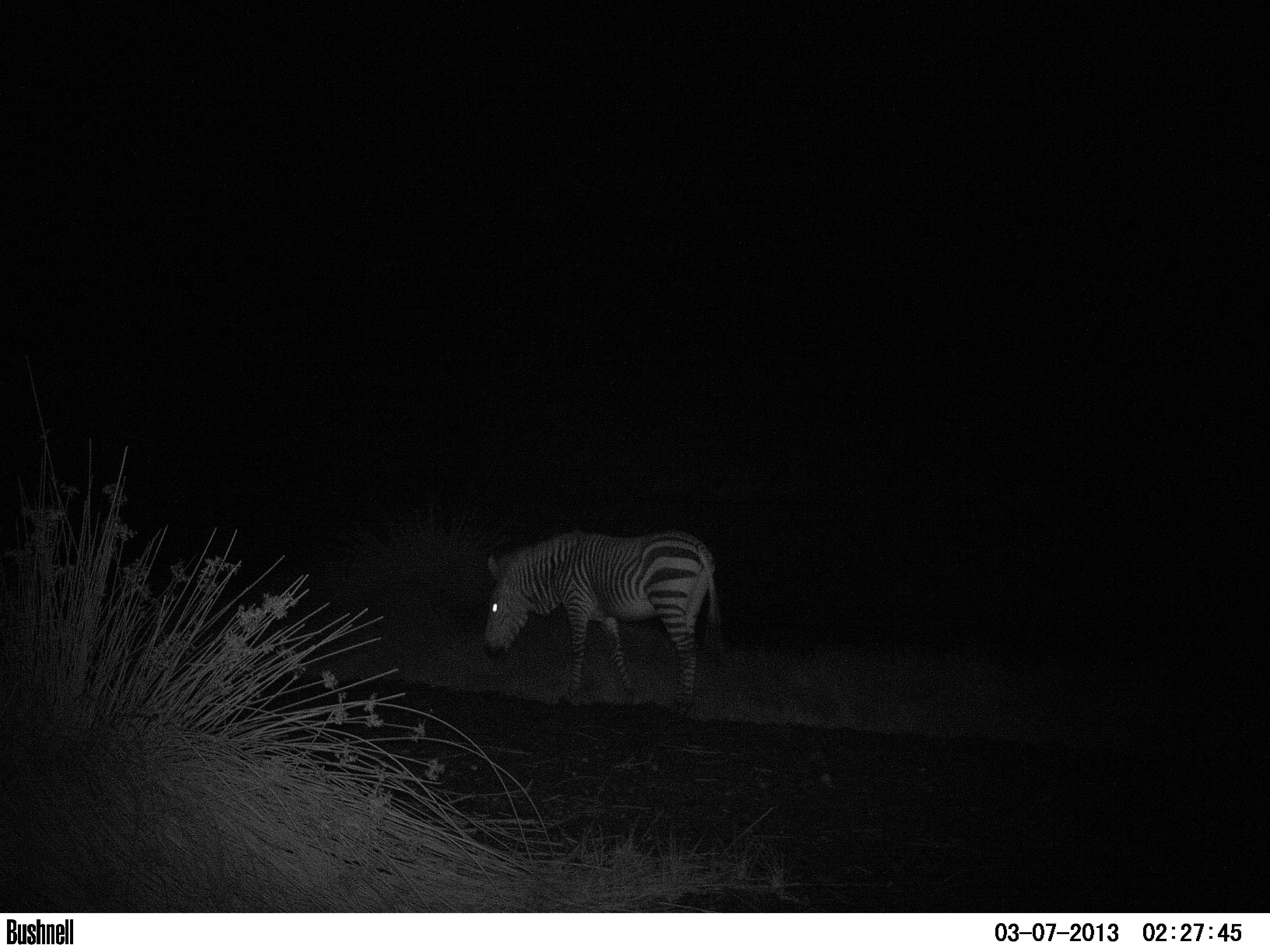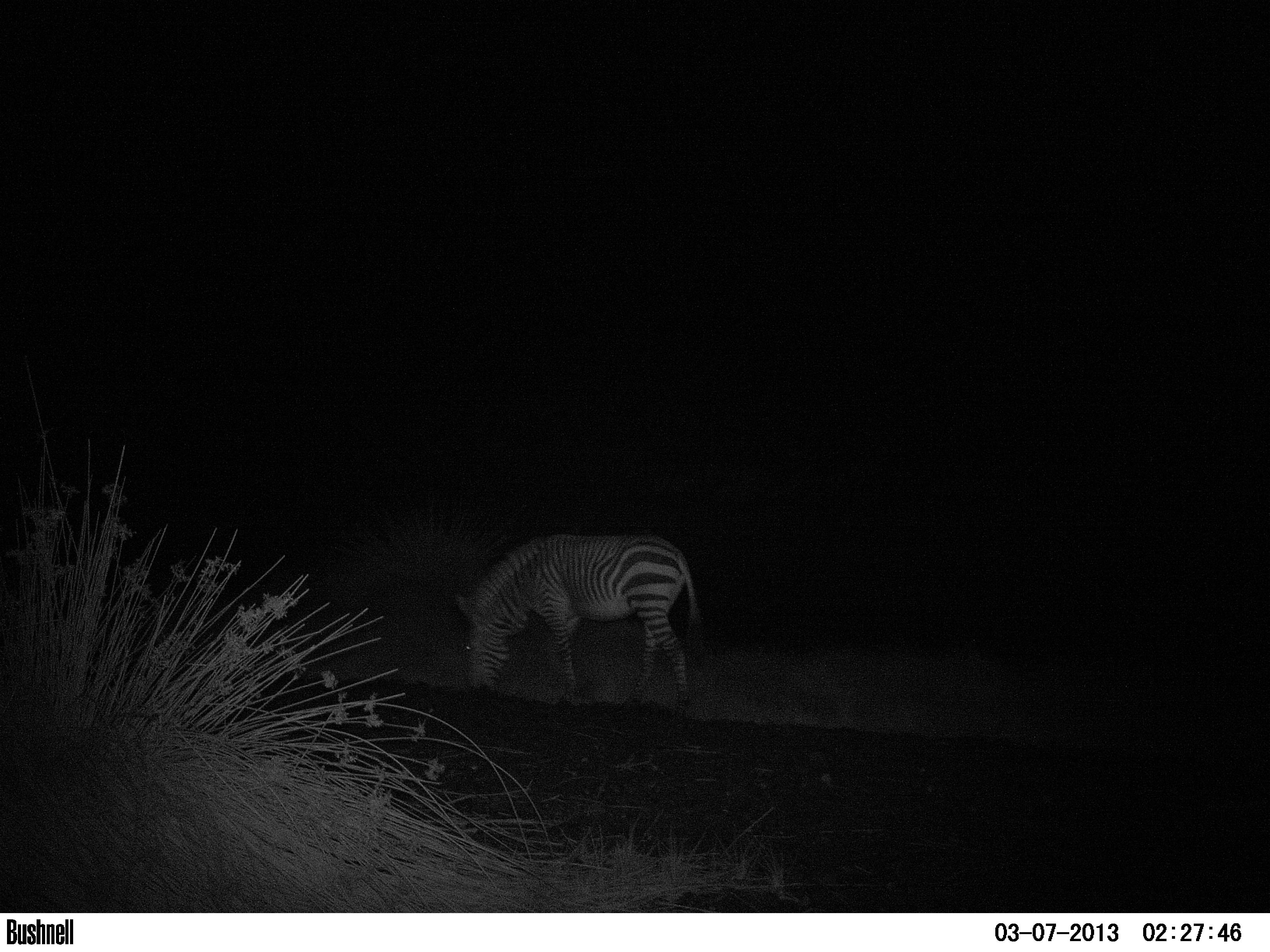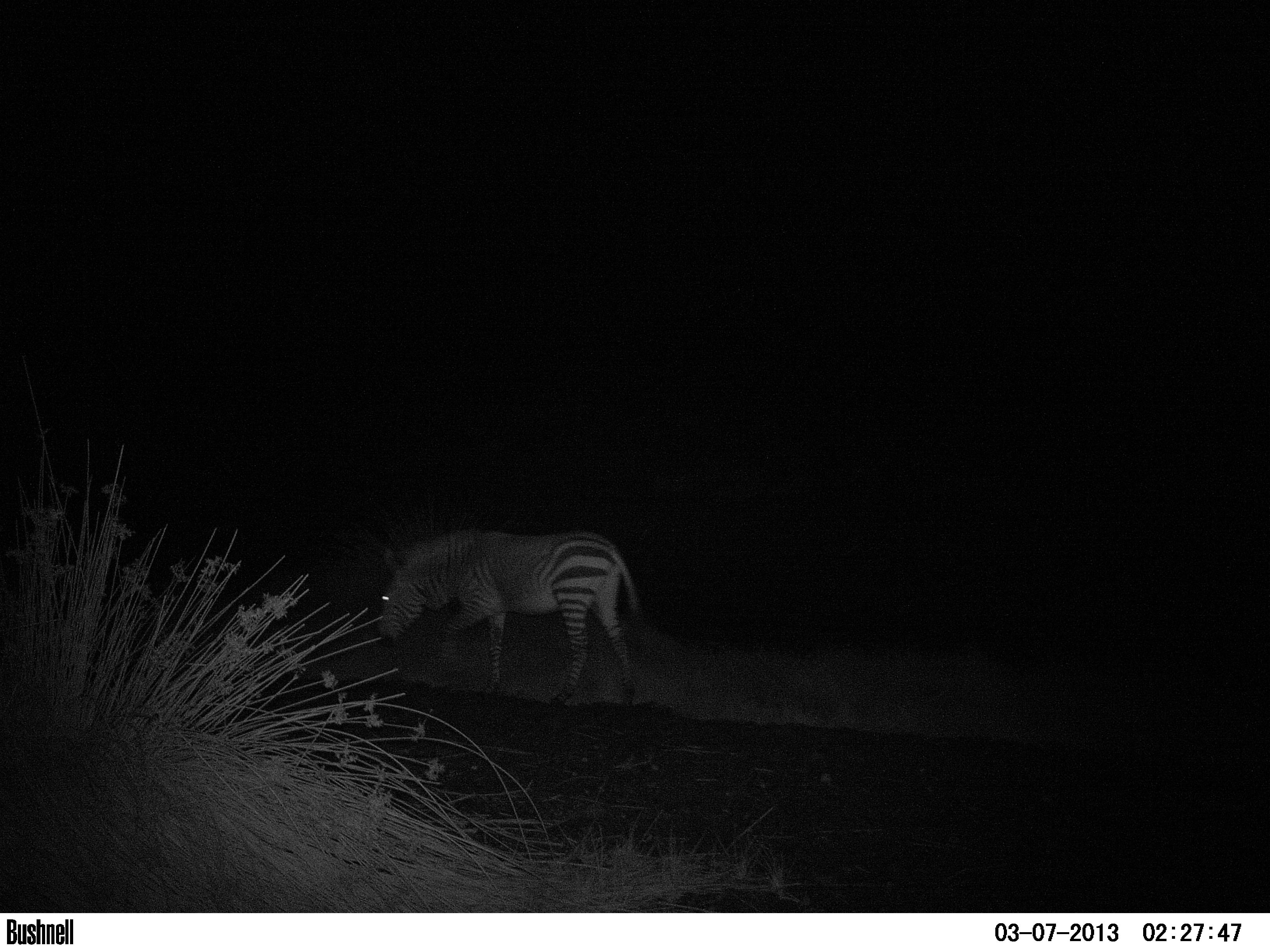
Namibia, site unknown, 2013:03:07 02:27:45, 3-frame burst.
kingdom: Animalia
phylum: Chordata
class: Mammalia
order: Perissodactyla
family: Equidae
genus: Equus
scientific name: Equus zebra hartmannae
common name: hartmann's mountain zebra